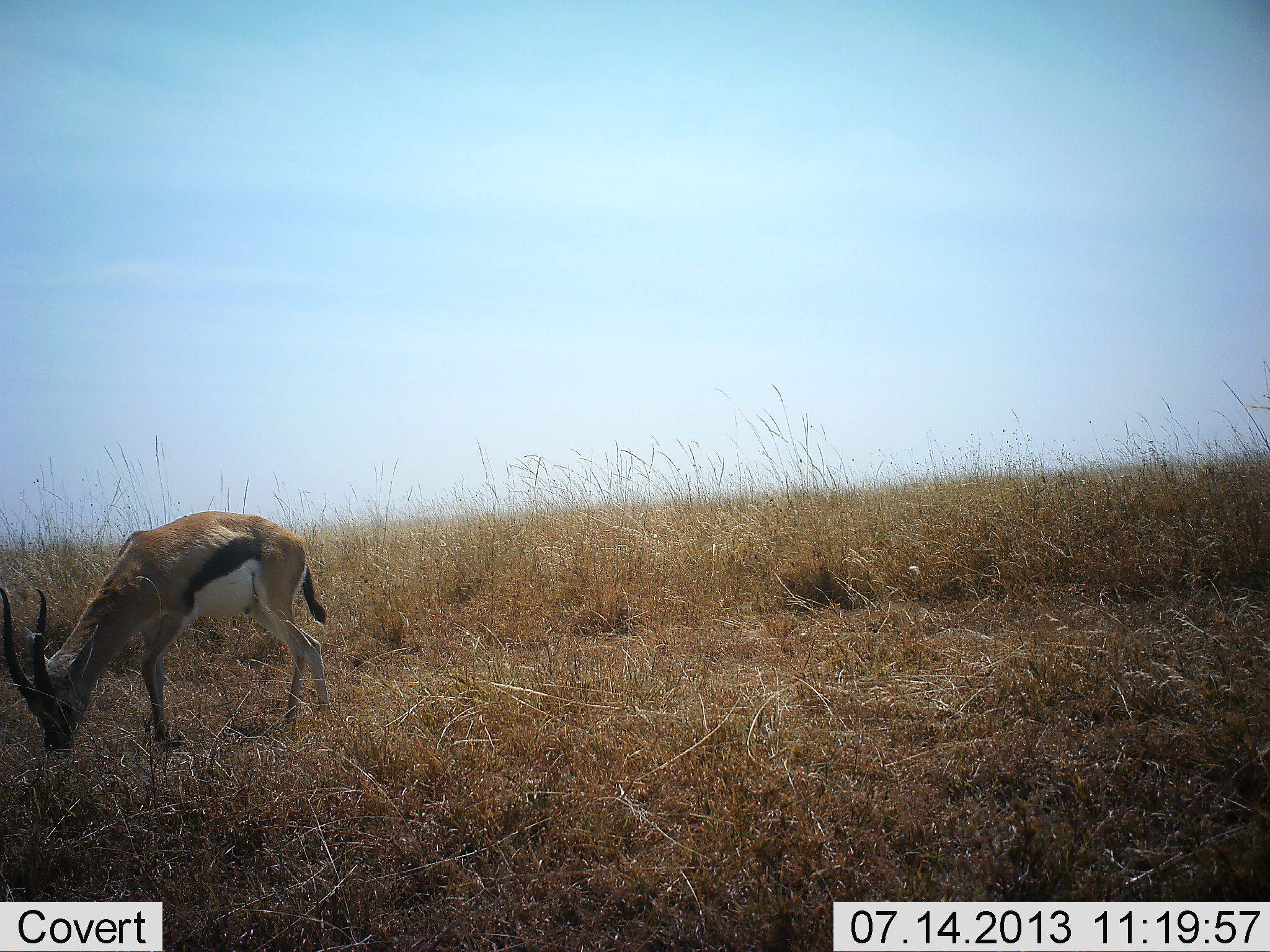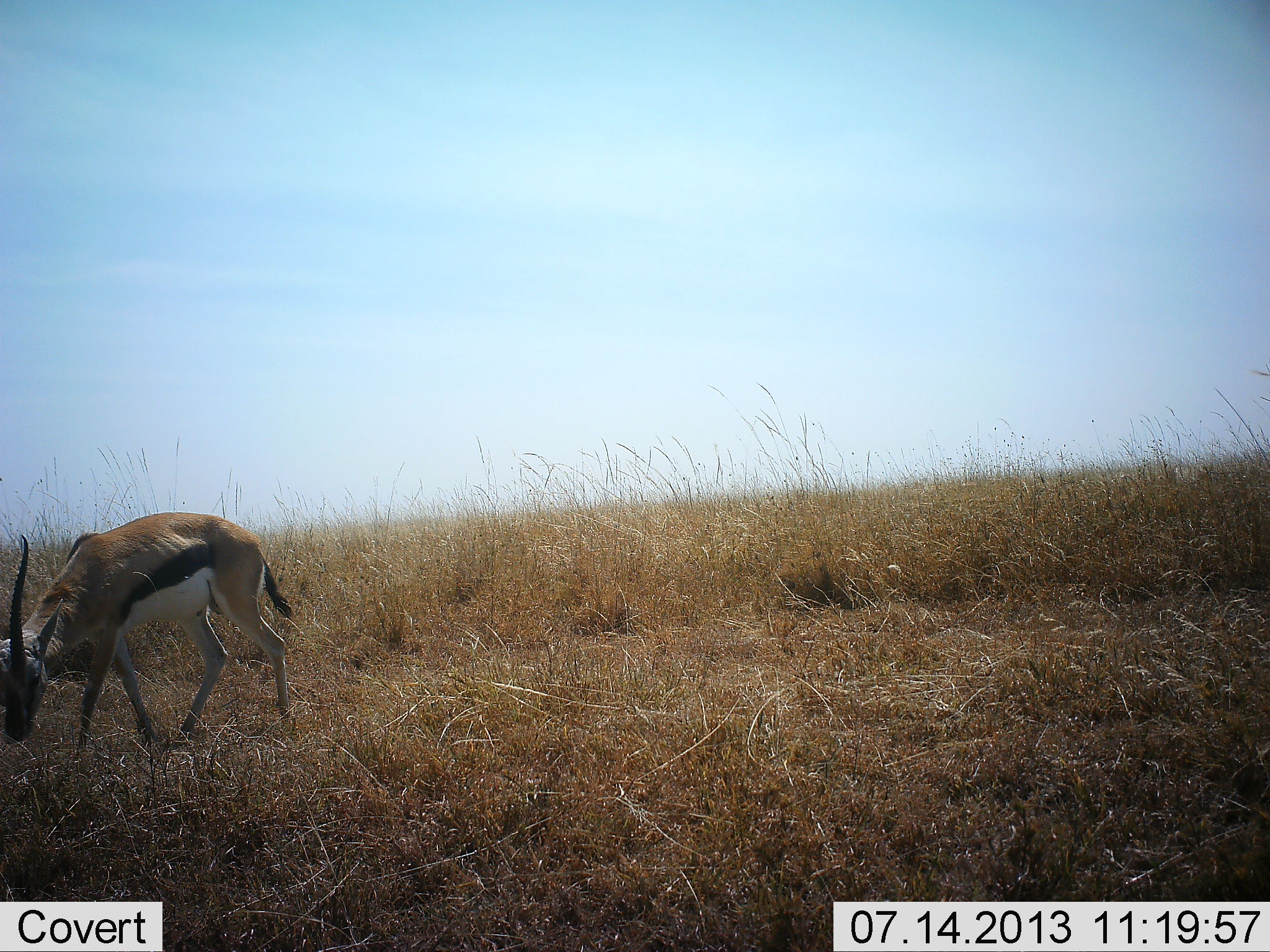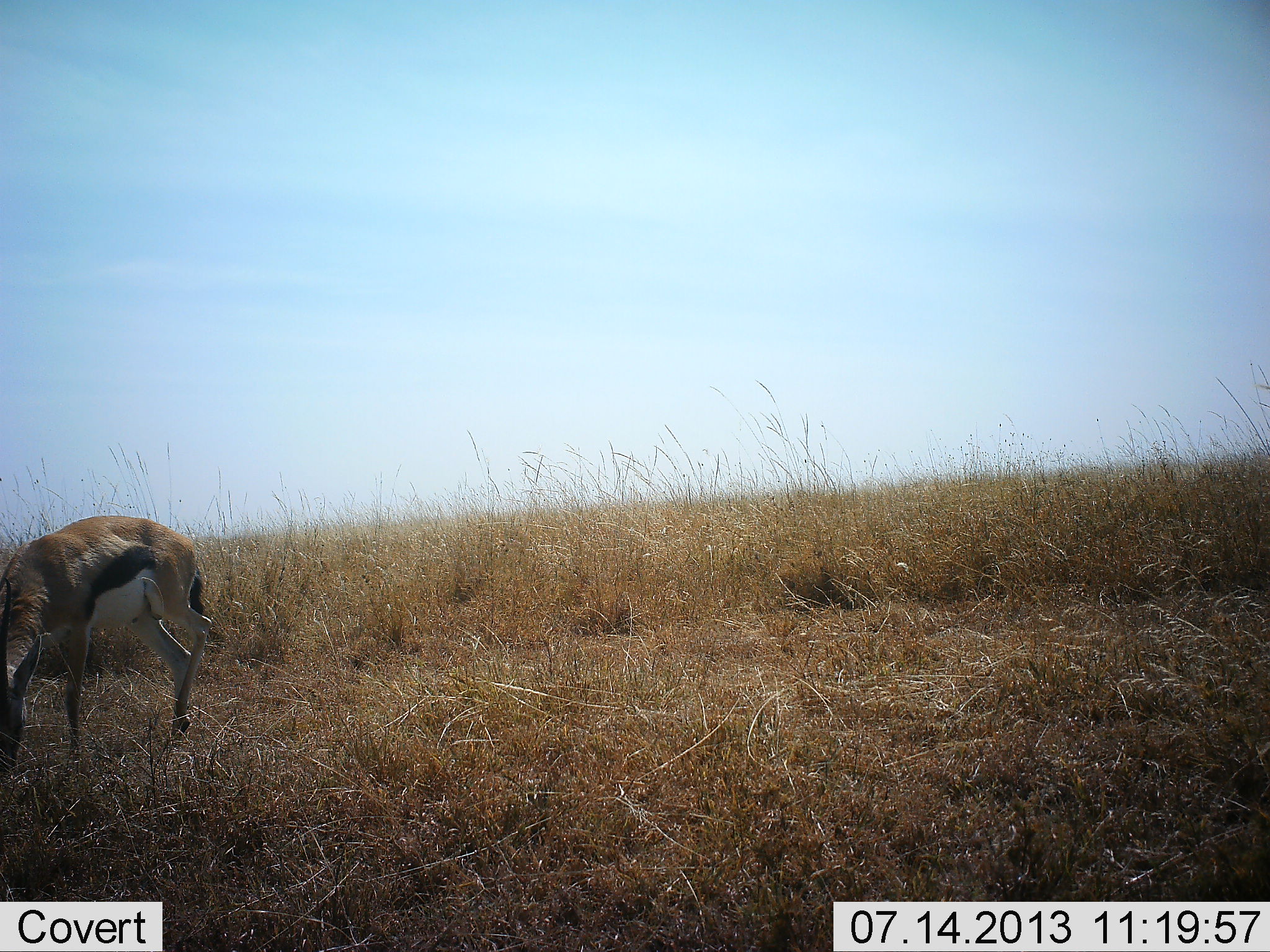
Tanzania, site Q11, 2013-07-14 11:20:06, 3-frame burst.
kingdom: Animalia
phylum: Chordata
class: Mammalia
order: Artiodactyla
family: Bovidae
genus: Eudorcas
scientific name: Eudorcas thomsonii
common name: thomson's gazelle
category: gazellethomsons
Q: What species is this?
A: Gazellethomsons (thomson's gazelle) (Eudorcas thomsonii).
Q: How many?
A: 1.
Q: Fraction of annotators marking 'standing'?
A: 10%.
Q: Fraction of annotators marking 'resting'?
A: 0%.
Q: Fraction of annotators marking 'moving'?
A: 70%.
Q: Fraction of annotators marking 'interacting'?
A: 0%.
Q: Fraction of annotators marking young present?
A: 0%.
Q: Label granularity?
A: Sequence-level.